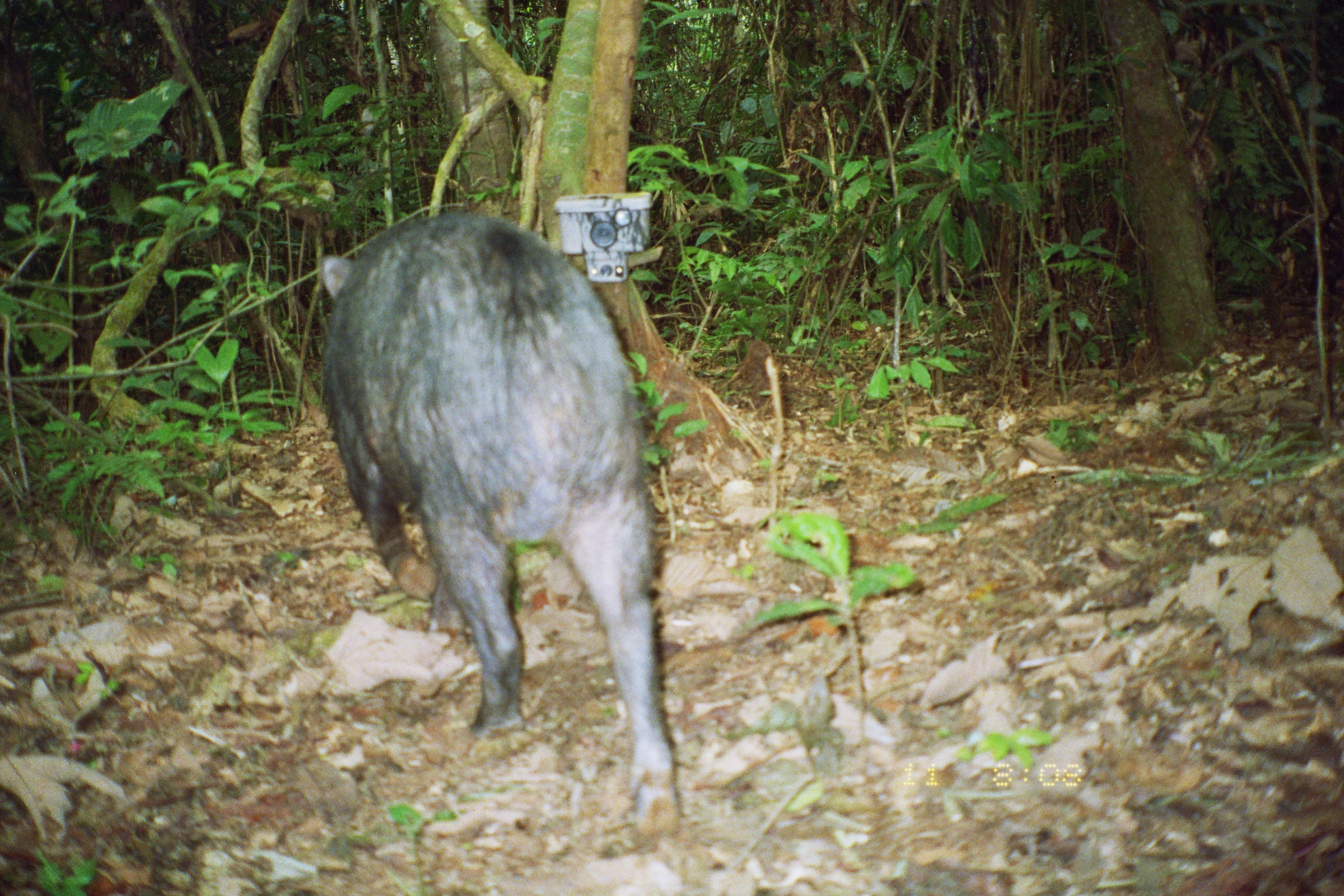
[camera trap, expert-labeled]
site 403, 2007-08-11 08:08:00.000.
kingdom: Animalia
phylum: Chordata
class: Mammalia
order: Artiodactyla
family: Tayassuidae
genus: Tayassu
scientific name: Tayassu pecari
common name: white-lipped peccary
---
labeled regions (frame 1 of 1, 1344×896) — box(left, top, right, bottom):
tayassu pecari: box(312, 206, 680, 843)